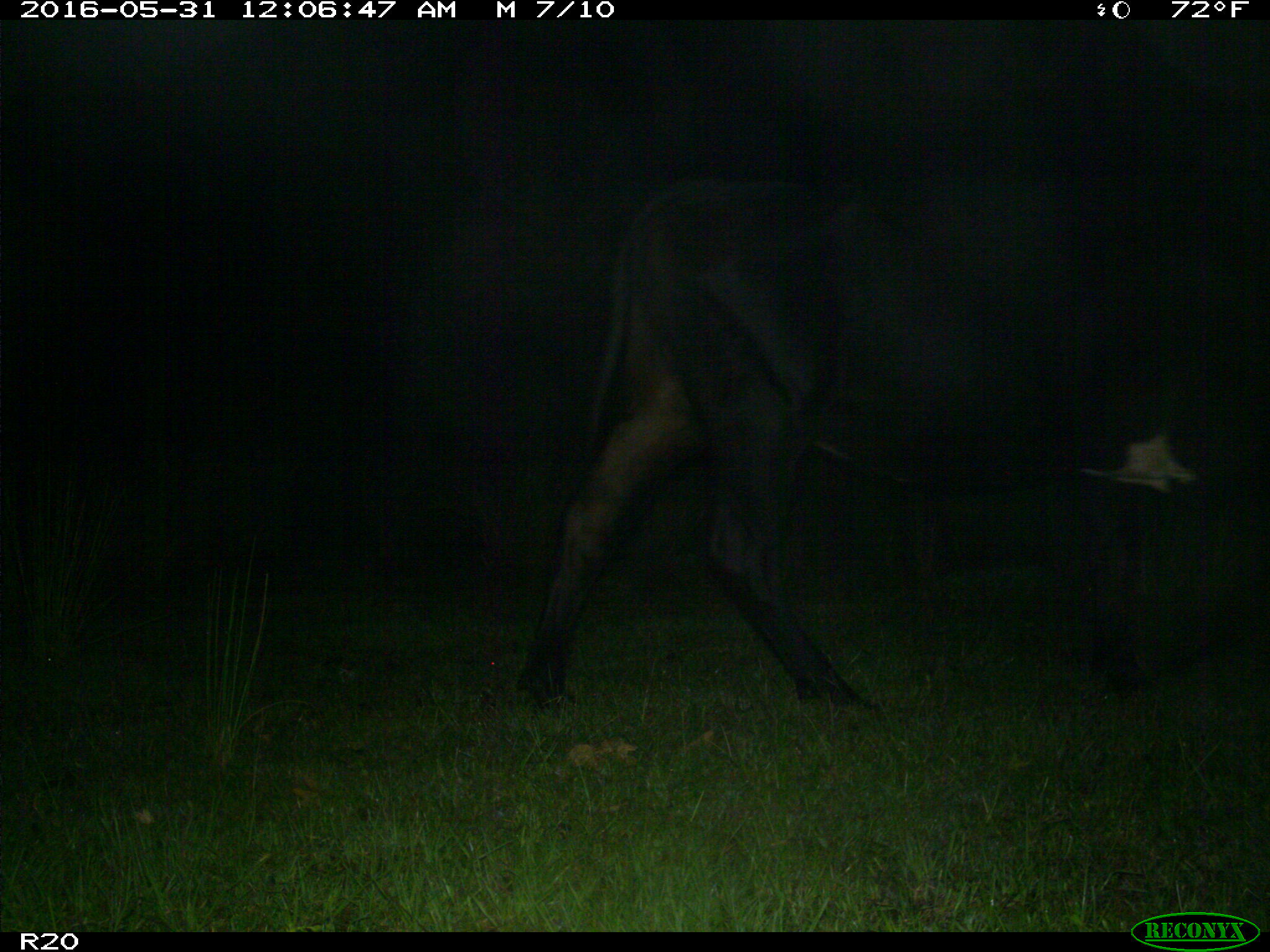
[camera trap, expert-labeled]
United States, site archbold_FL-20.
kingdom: Animalia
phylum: Chordata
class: Mammalia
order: Artiodactyla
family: Bovidae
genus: Bos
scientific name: Bos taurus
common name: domestic cow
Bos taurus (domestic cow).